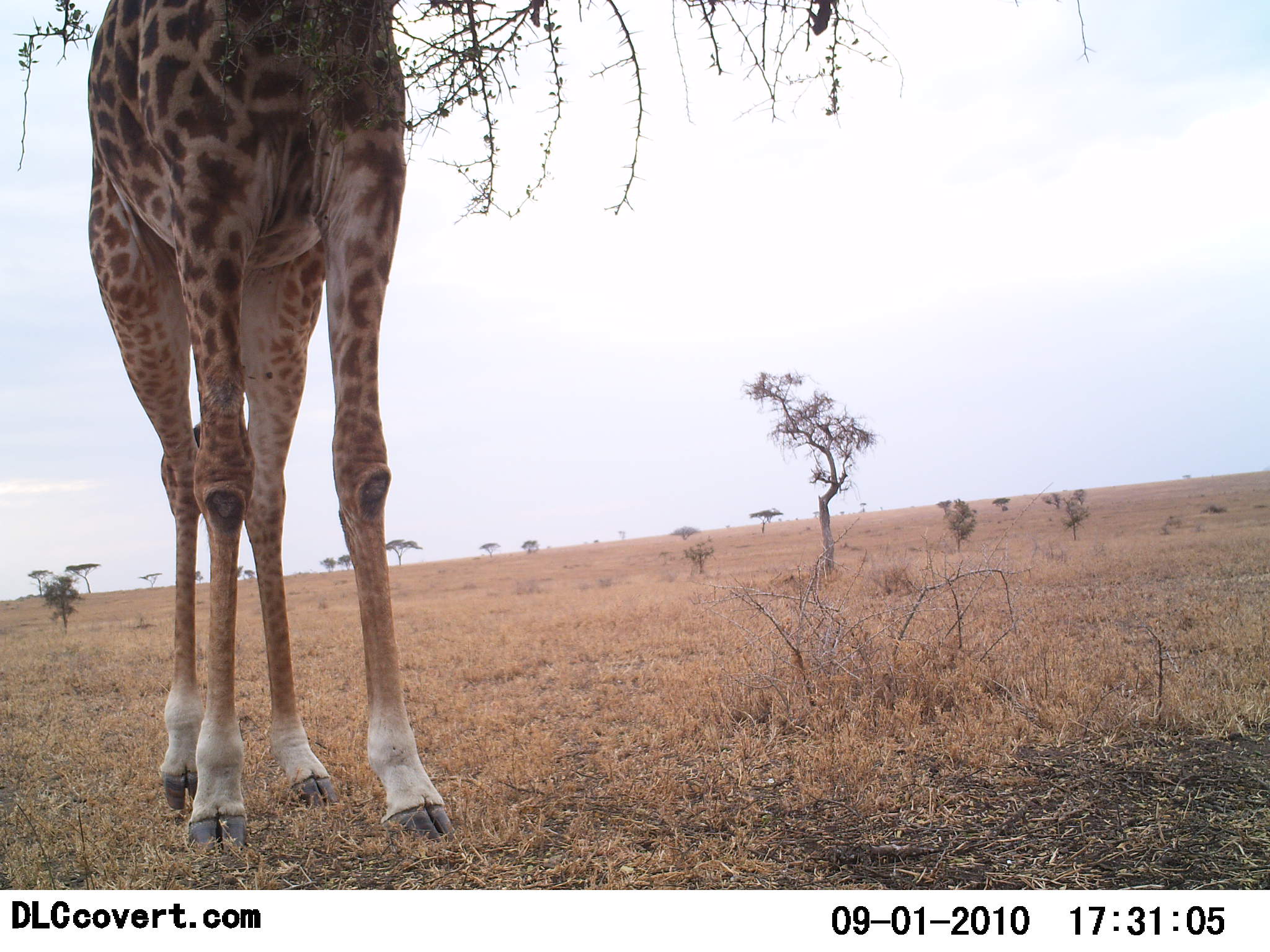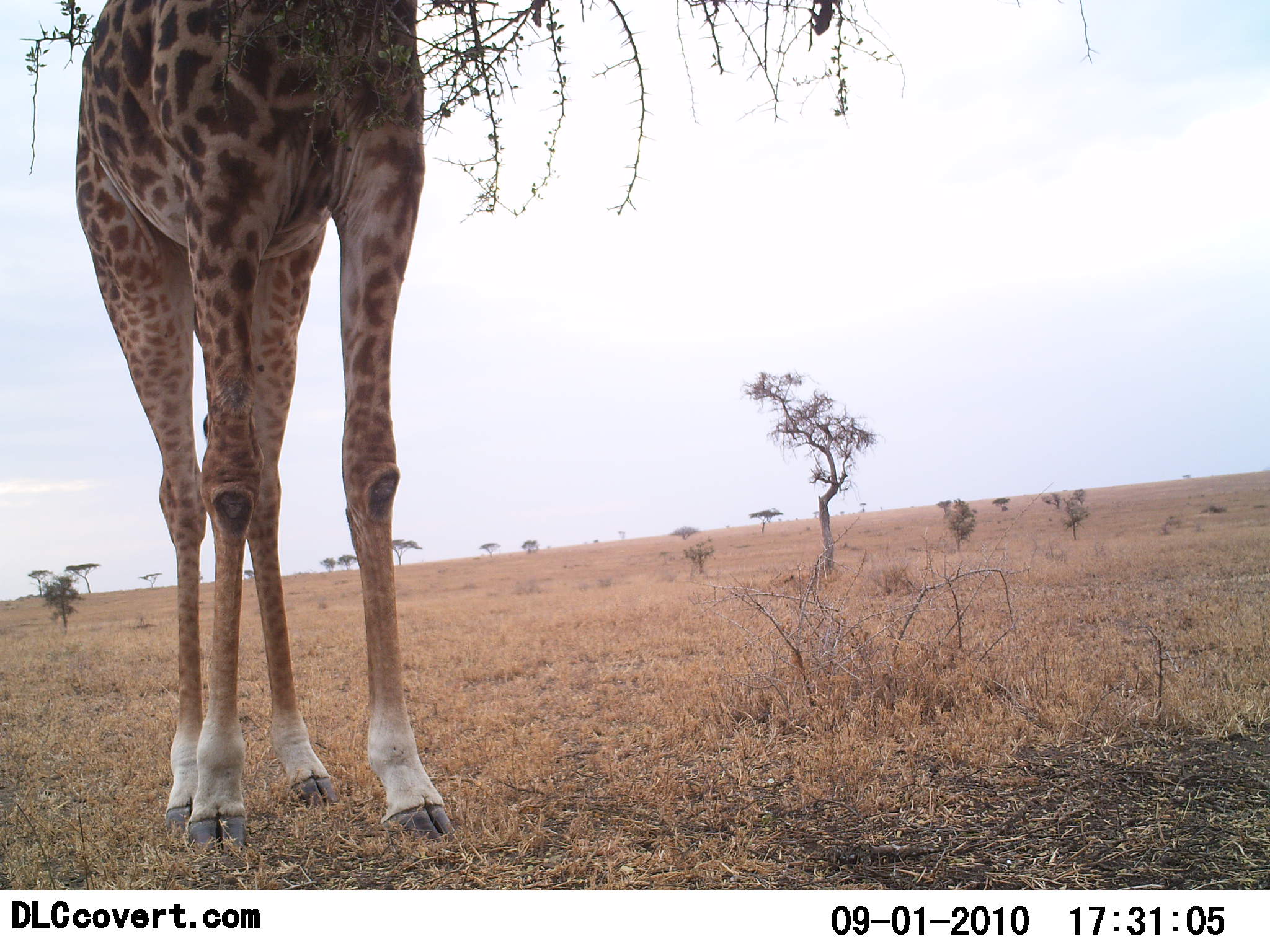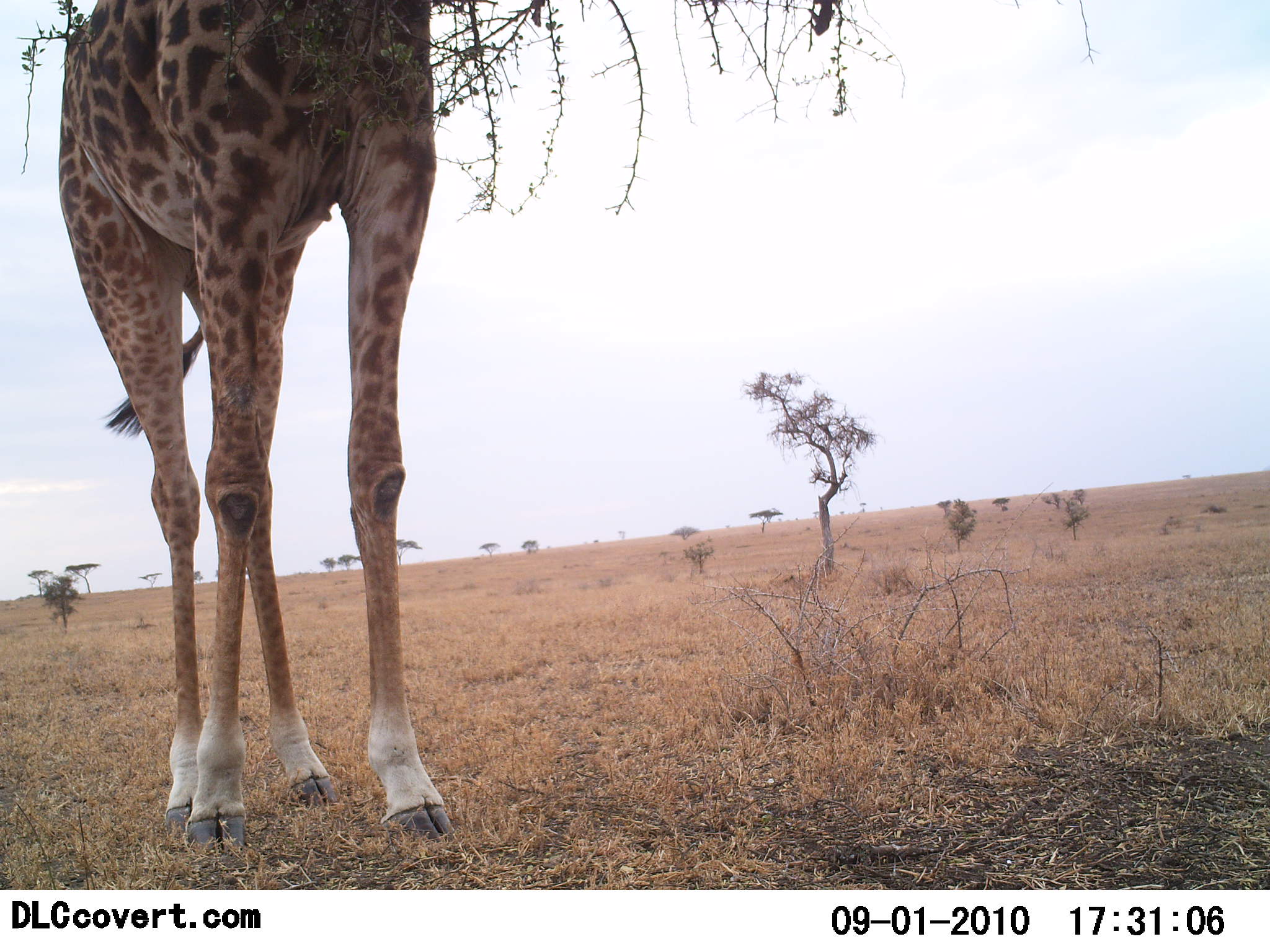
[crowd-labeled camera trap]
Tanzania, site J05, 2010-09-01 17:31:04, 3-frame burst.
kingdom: Animalia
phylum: Chordata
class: Mammalia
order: Artiodactyla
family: Giraffidae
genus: Giraffa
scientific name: Giraffa camelopardalis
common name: giraffe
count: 1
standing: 84%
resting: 0%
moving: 0%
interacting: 0%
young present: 0%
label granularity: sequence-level